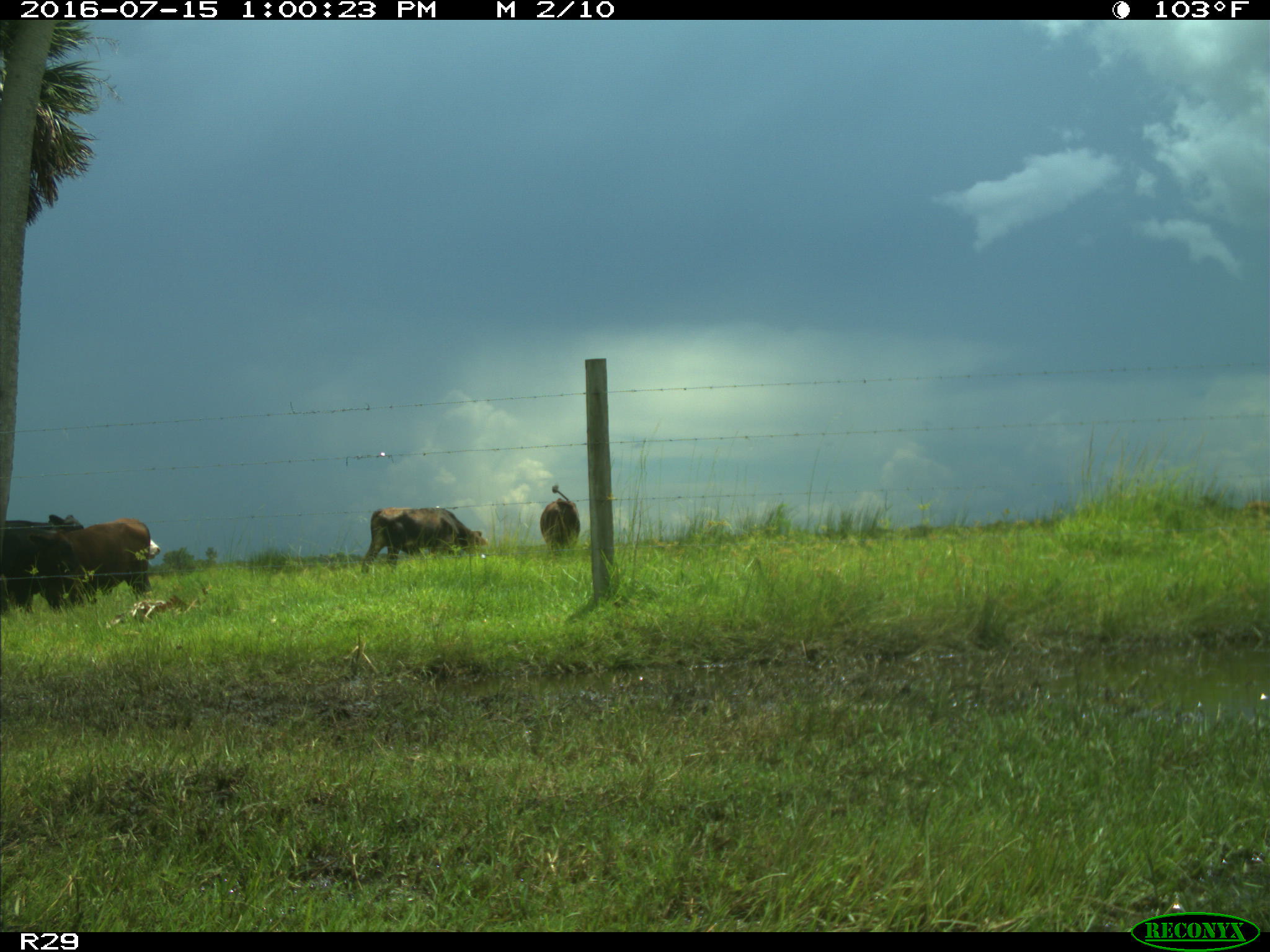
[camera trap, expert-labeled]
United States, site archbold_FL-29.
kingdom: Animalia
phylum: Chordata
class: Mammalia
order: Artiodactyla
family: Bovidae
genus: Bos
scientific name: Bos taurus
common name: domestic cow